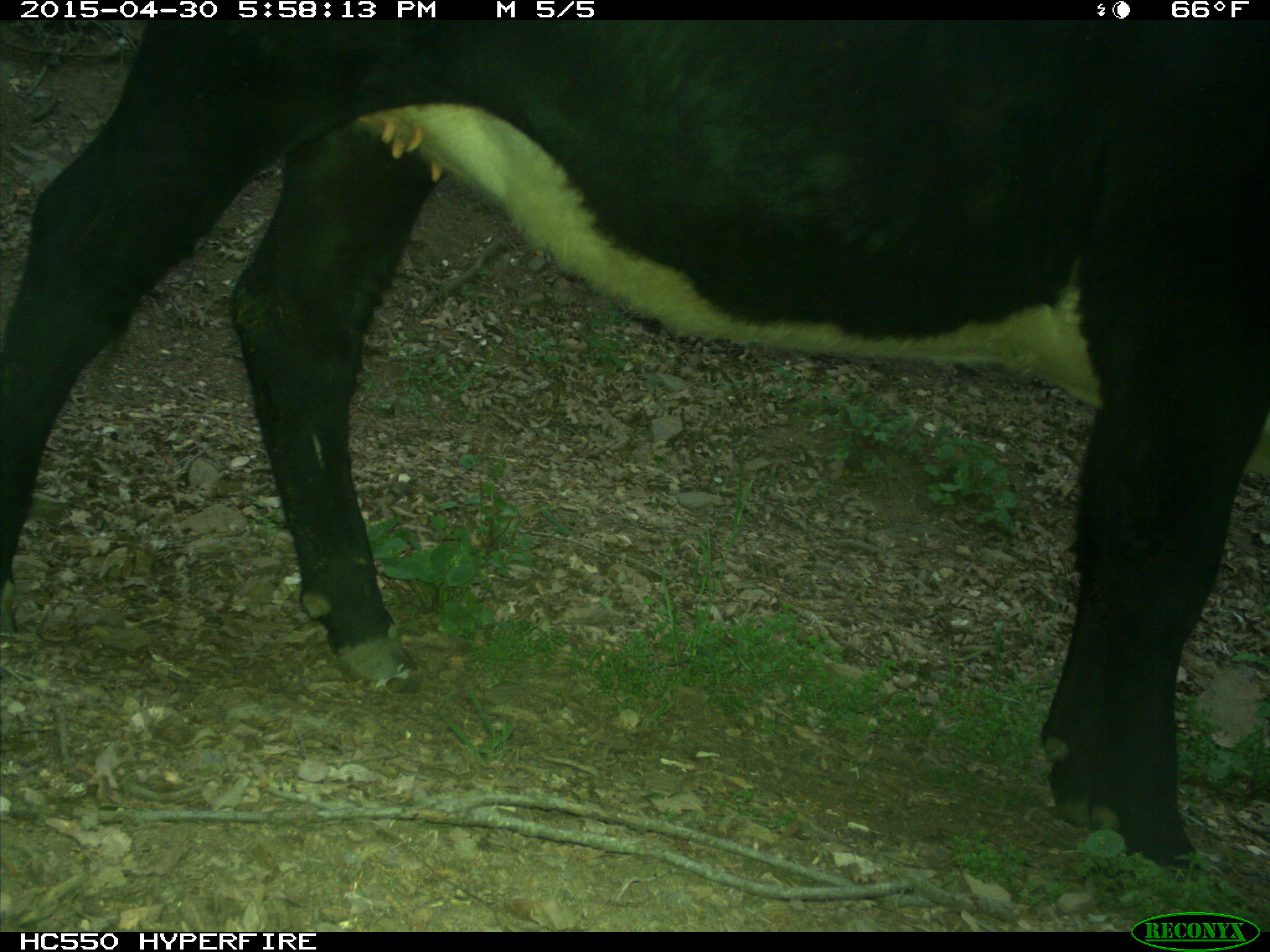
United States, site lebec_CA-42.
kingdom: Animalia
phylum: Chordata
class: Mammalia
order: Artiodactyla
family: Bovidae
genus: Bos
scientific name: Bos taurus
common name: domestic cow